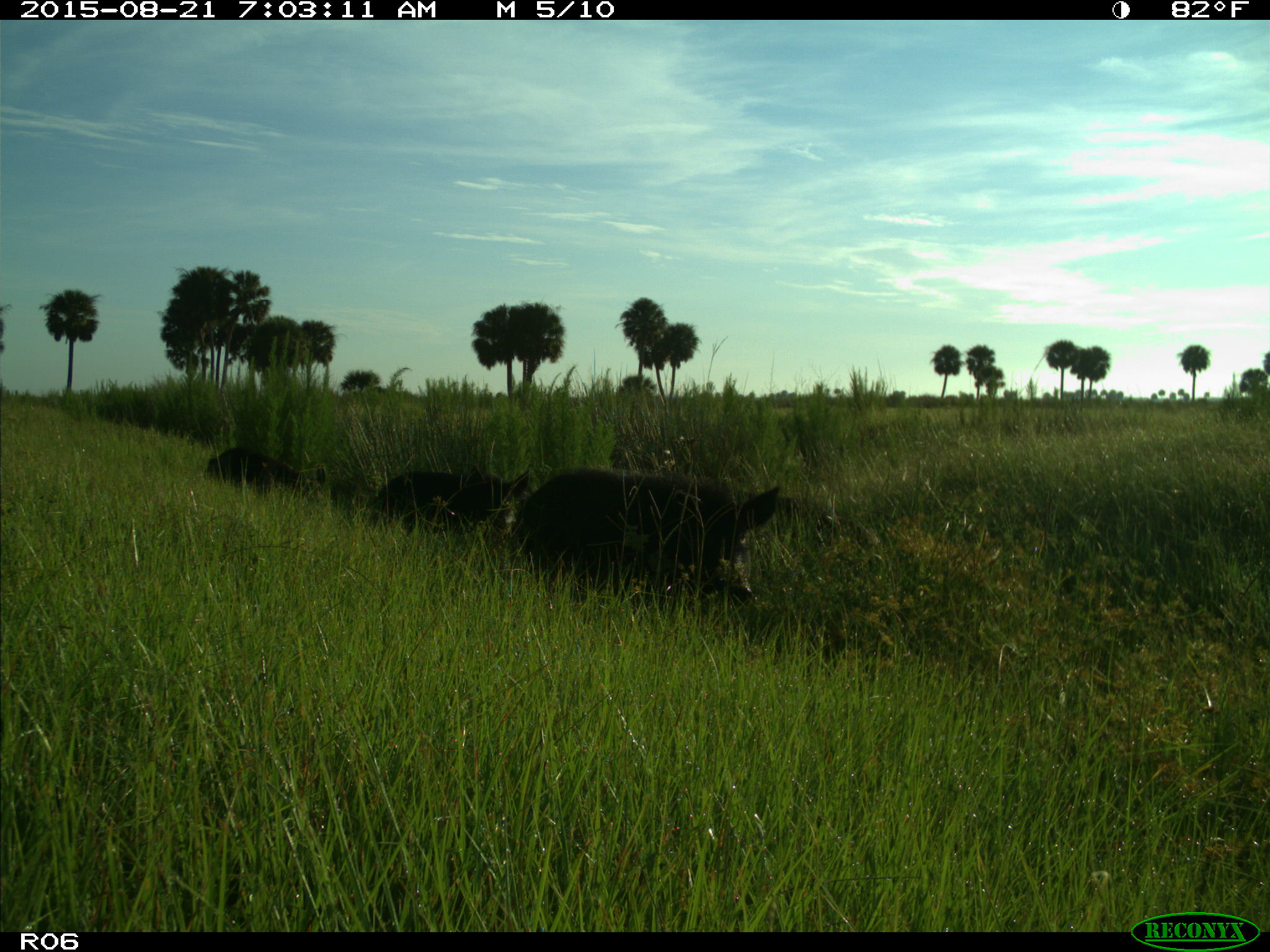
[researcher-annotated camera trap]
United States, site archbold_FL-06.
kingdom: Animalia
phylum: Chordata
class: Mammalia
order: Artiodactyla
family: Suidae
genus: Sus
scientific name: Sus scrofa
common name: wild boar